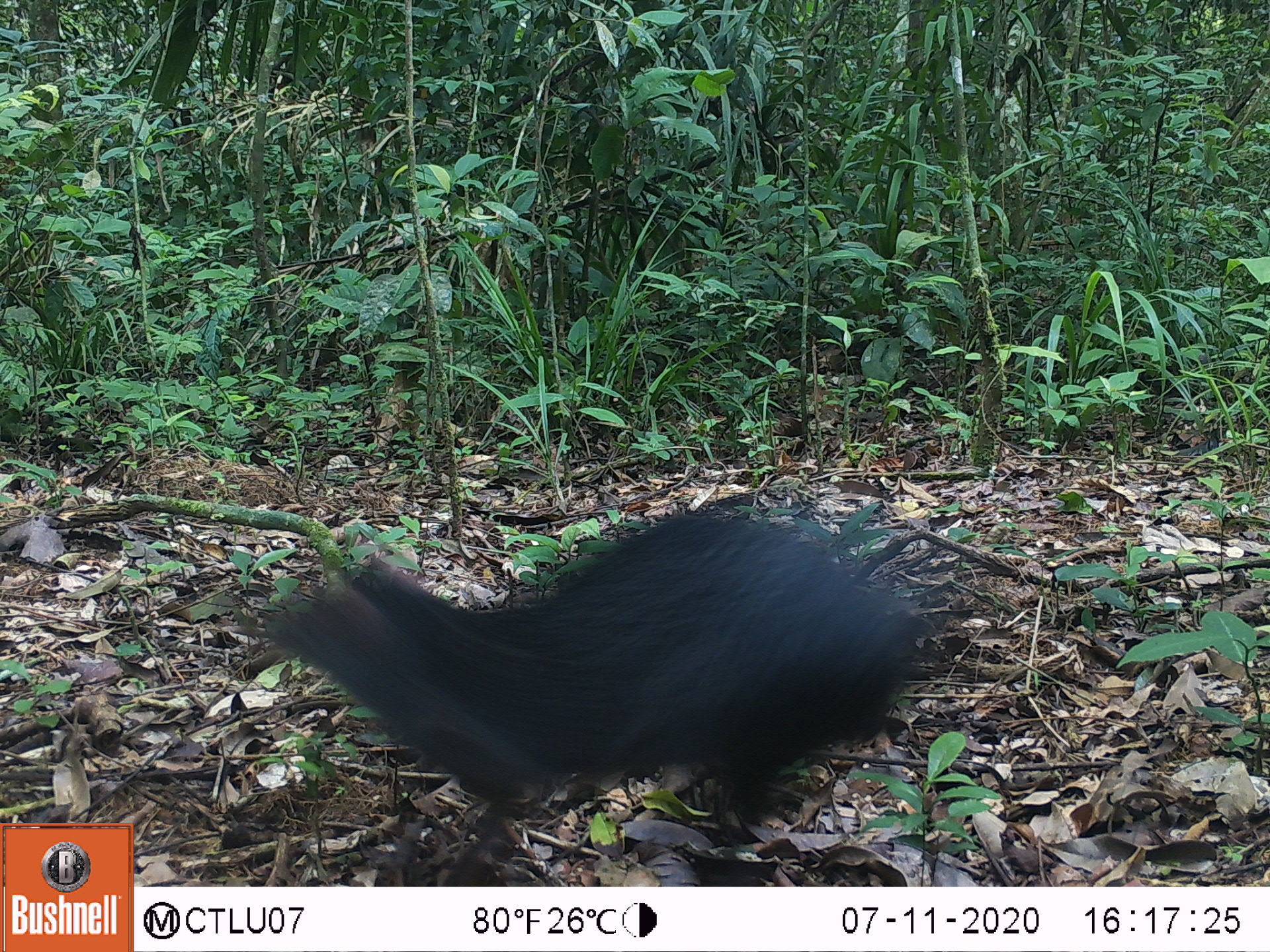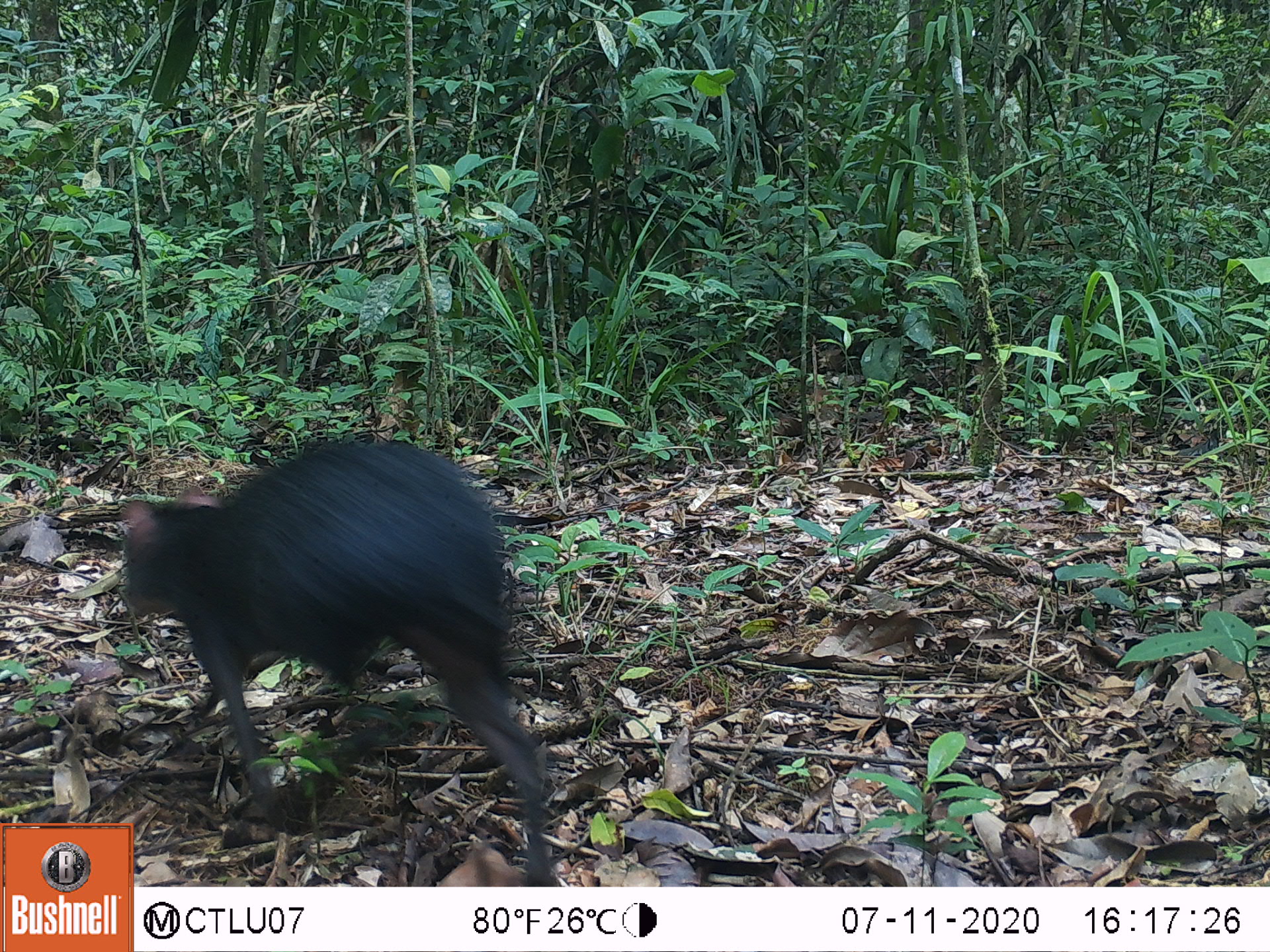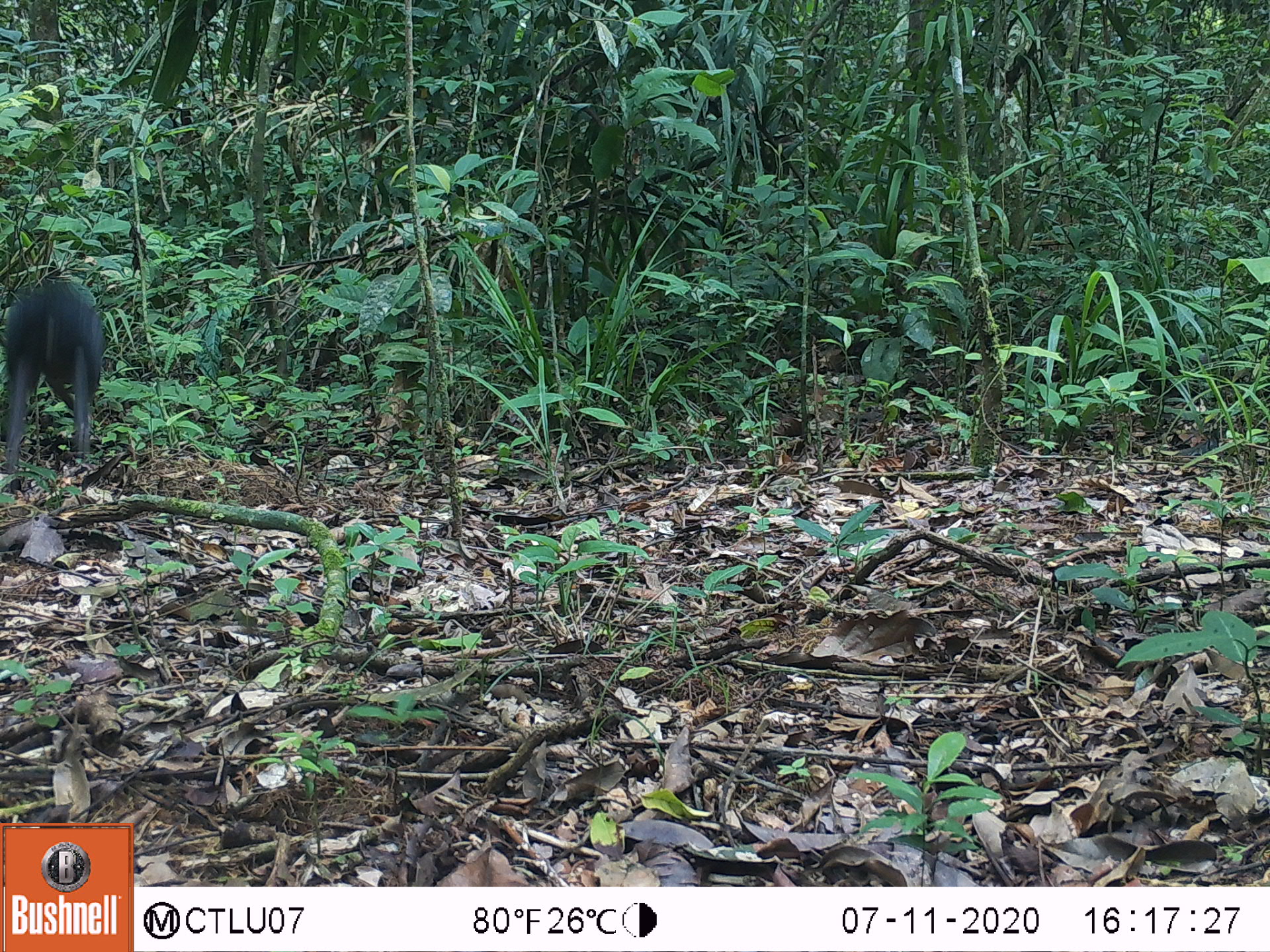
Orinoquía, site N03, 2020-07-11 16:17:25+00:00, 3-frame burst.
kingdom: Animalia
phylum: Chordata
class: Mammalia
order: Rodentia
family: Dasyproctidae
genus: Dasyprocta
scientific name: Dasyprocta fuliginosa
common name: black agouti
Black agouti (Dasyprocta fuliginosa).